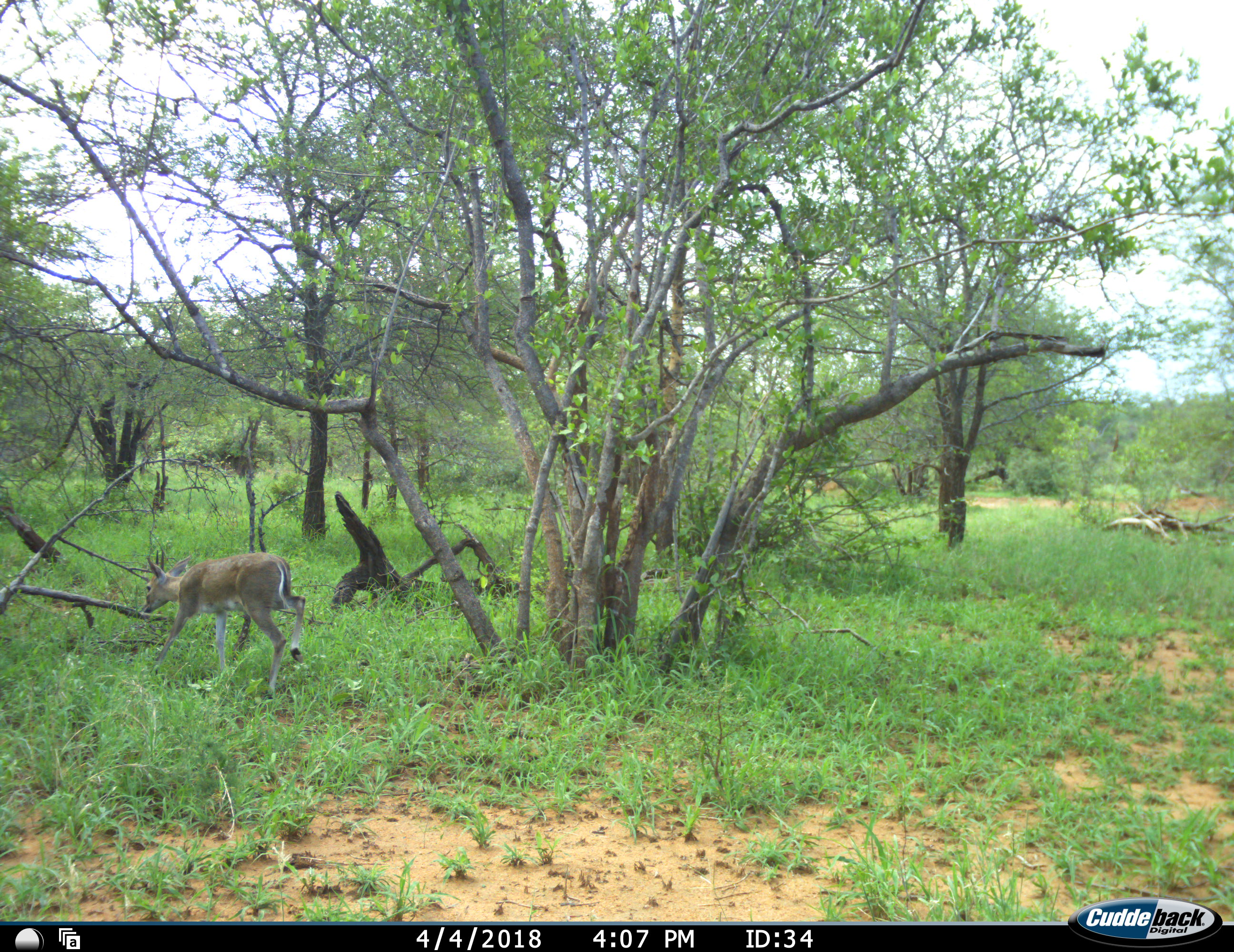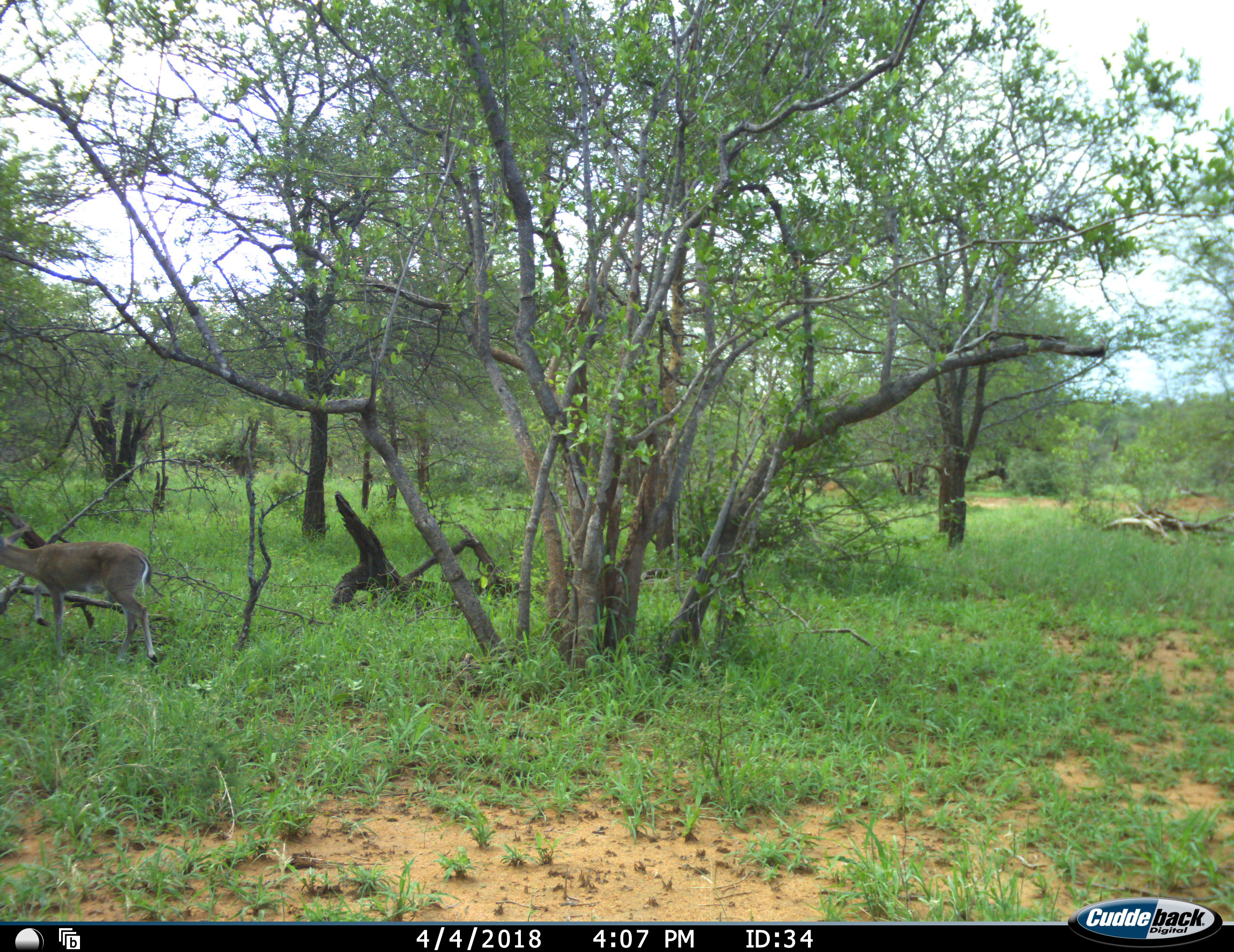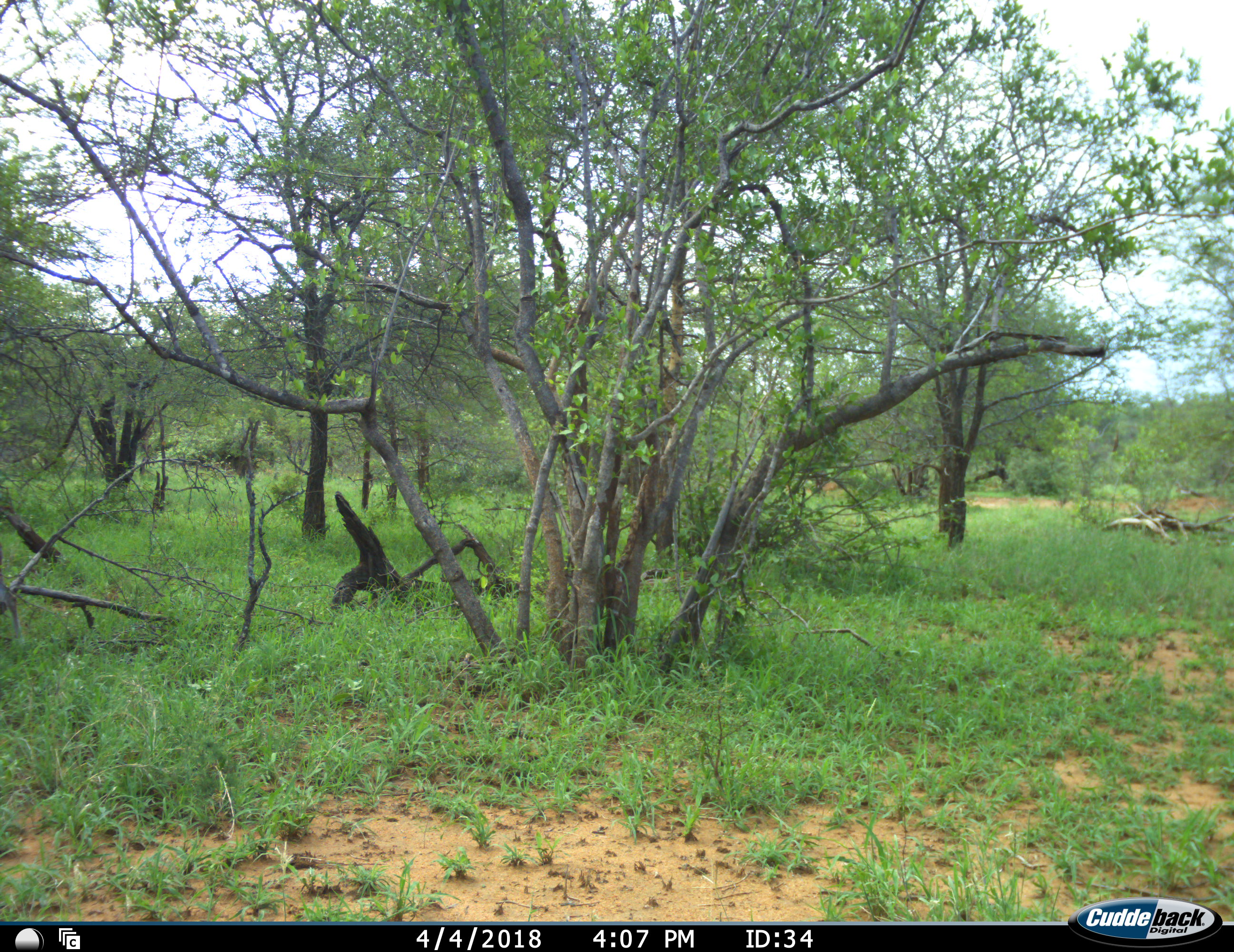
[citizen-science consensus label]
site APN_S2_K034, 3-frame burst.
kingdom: Animalia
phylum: Chordata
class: Mammalia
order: Artiodactyla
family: Bovidae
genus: Sylvicapra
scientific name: Sylvicapra grimmia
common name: common duiker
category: duikercommongrey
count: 1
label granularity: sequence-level